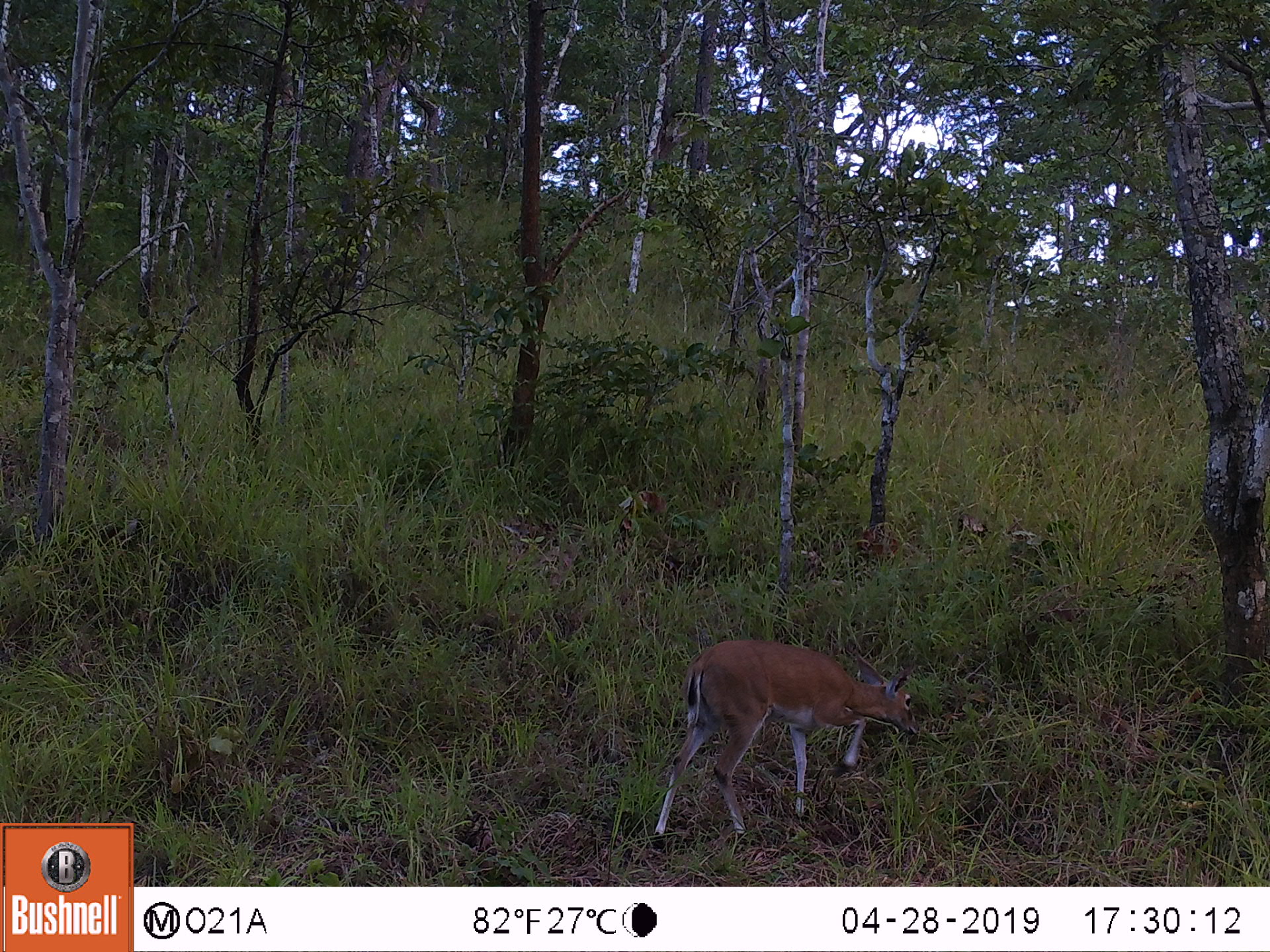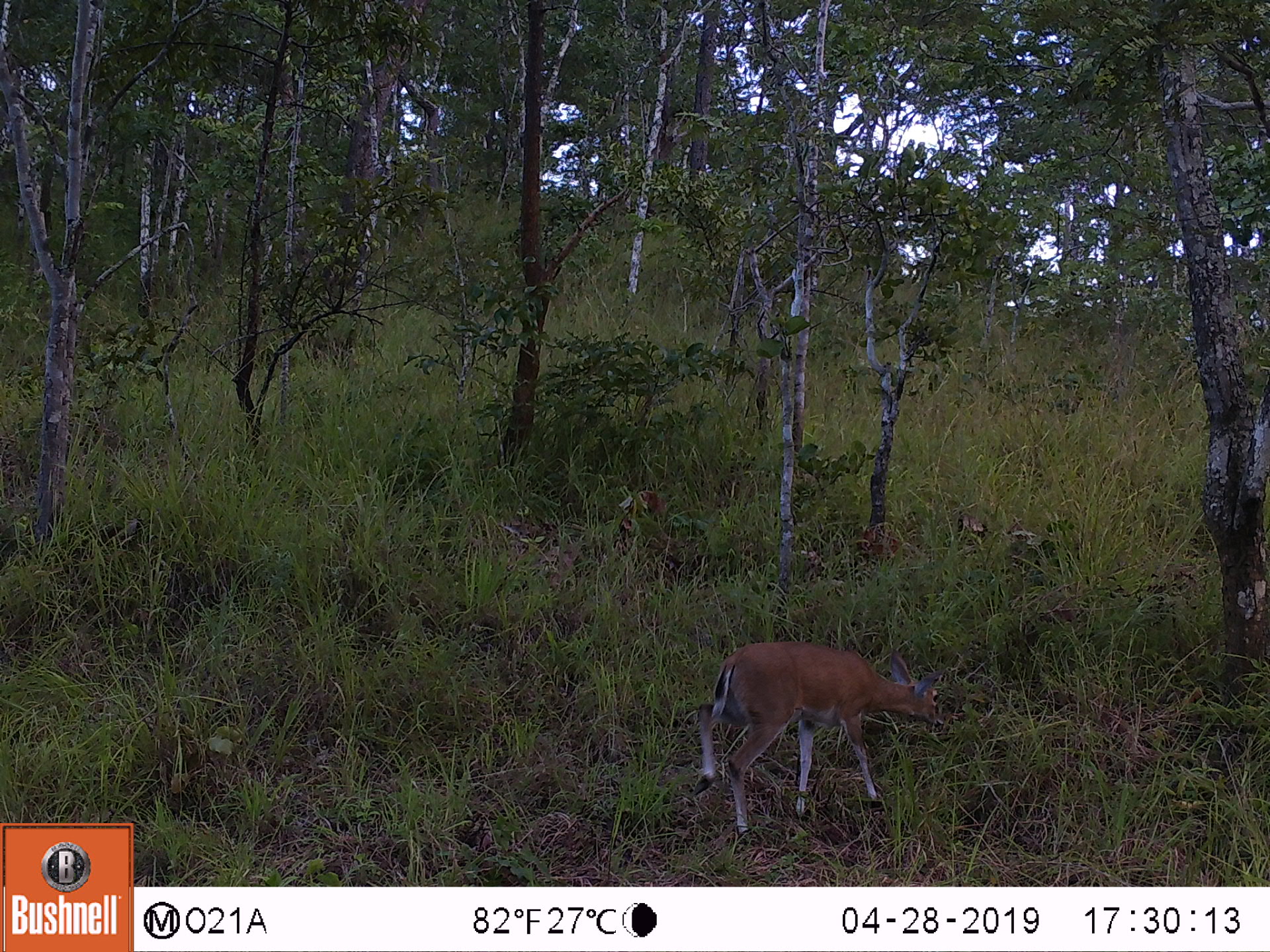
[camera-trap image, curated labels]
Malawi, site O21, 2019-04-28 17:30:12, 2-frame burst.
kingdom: Animalia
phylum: Chordata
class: Mammalia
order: Artiodactyla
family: Bovidae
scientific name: Antilopinae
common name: small antelope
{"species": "small antelope (Antilopinae)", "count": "1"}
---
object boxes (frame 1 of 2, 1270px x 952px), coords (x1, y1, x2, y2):
small antelope: (632, 625, 924, 858)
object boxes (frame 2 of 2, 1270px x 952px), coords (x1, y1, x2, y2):
small antelope: (683, 624, 949, 855)